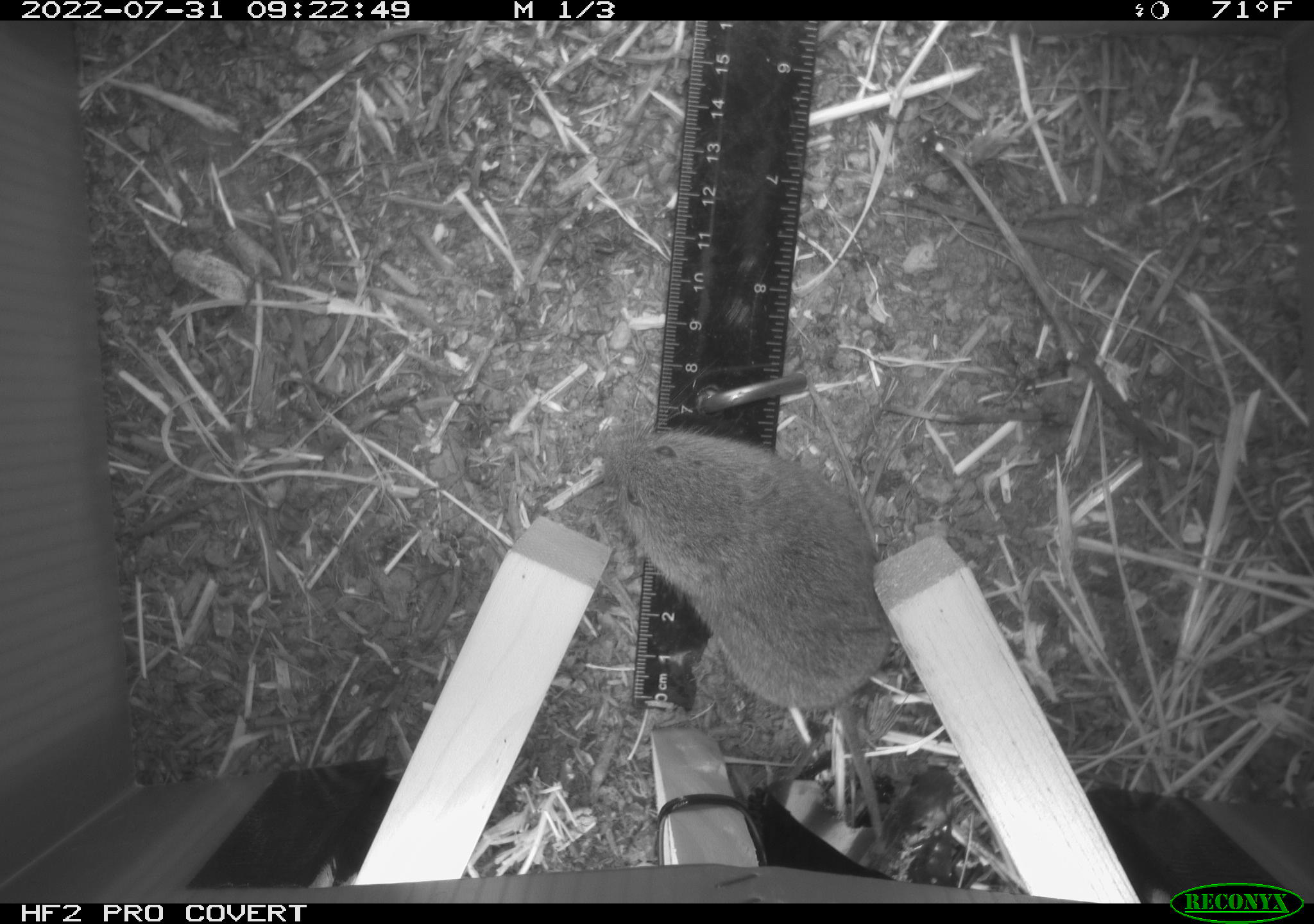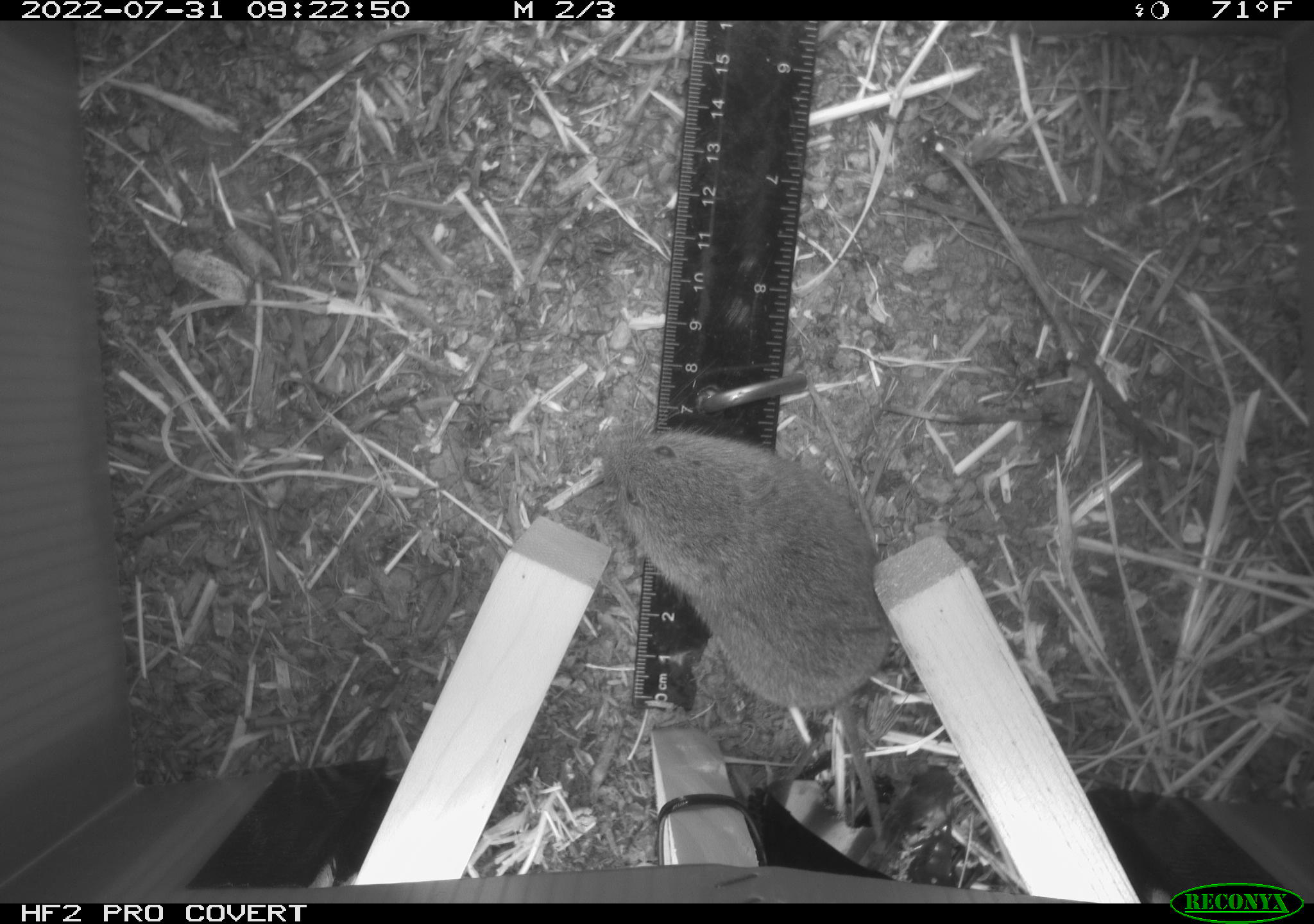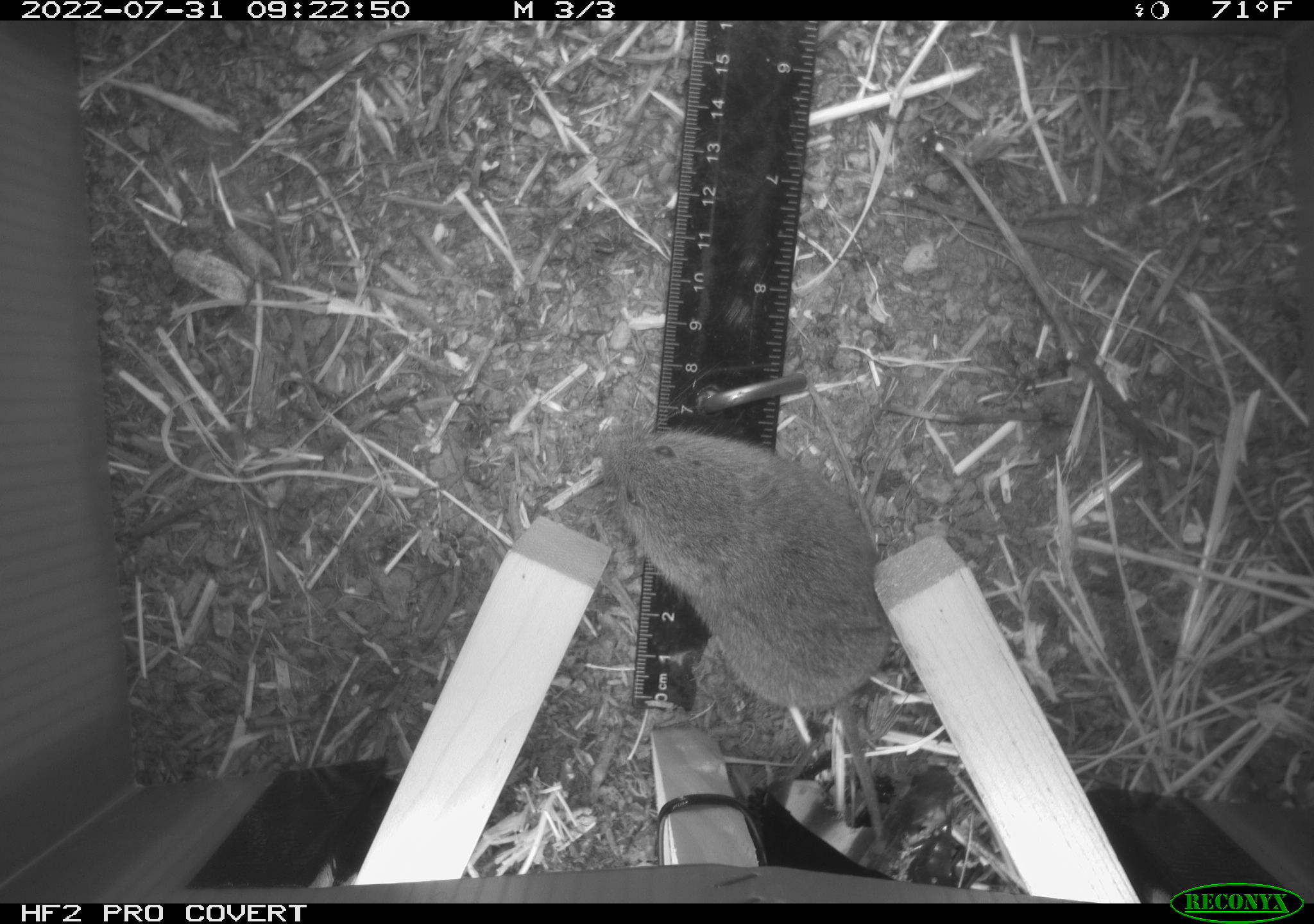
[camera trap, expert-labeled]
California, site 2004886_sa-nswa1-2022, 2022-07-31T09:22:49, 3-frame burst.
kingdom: Animalia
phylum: Chordata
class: Mammalia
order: Rodentia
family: Cricetidae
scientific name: Cricetidae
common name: hamsters, voles, lemmings, and allies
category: cricetidae family